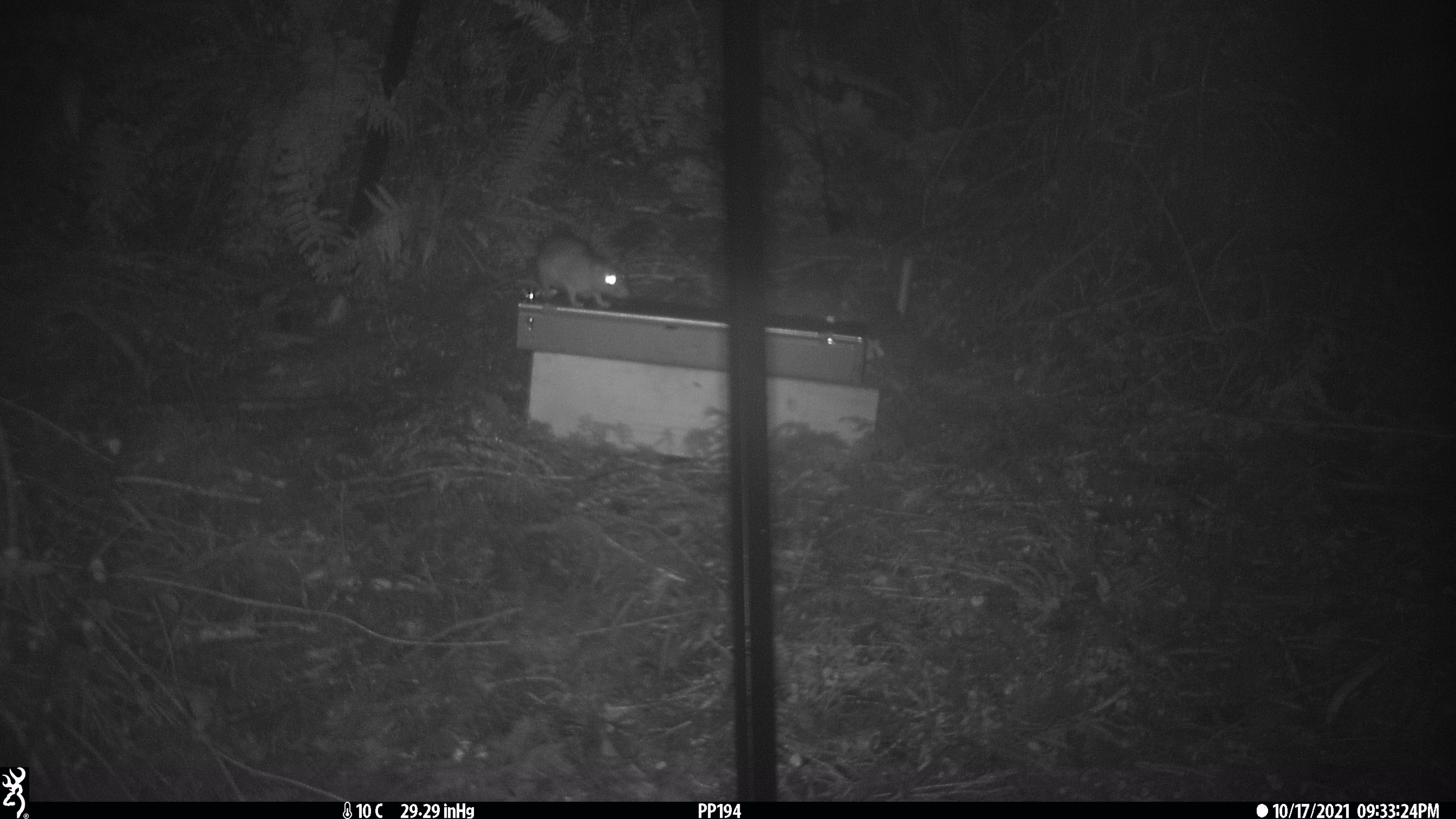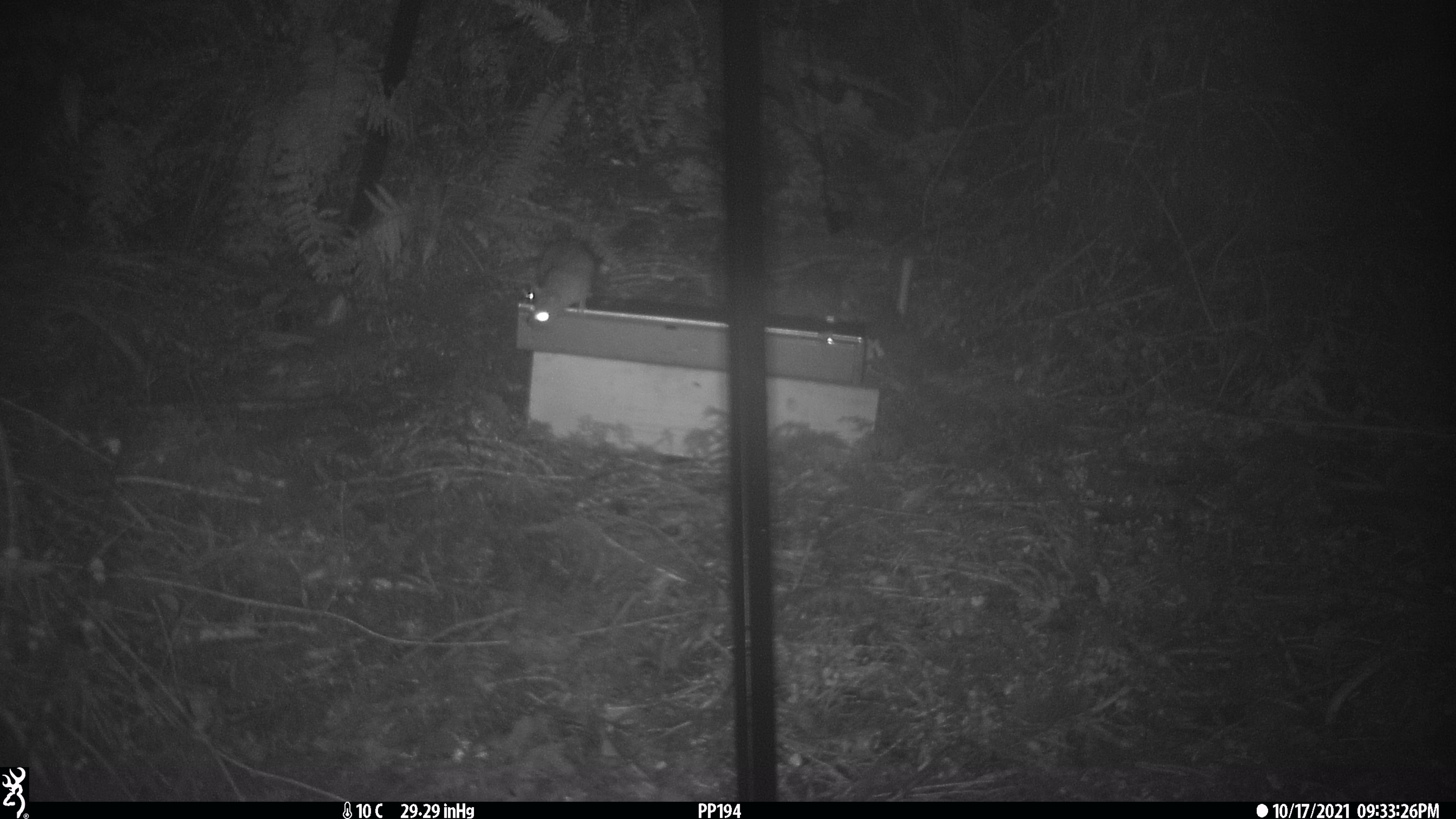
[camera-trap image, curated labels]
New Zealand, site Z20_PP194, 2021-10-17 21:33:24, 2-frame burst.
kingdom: Animalia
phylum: Chordata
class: Mammalia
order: Rodentia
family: Muridae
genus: Rattus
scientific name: Rattus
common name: rat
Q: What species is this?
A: Rat (Rattus).